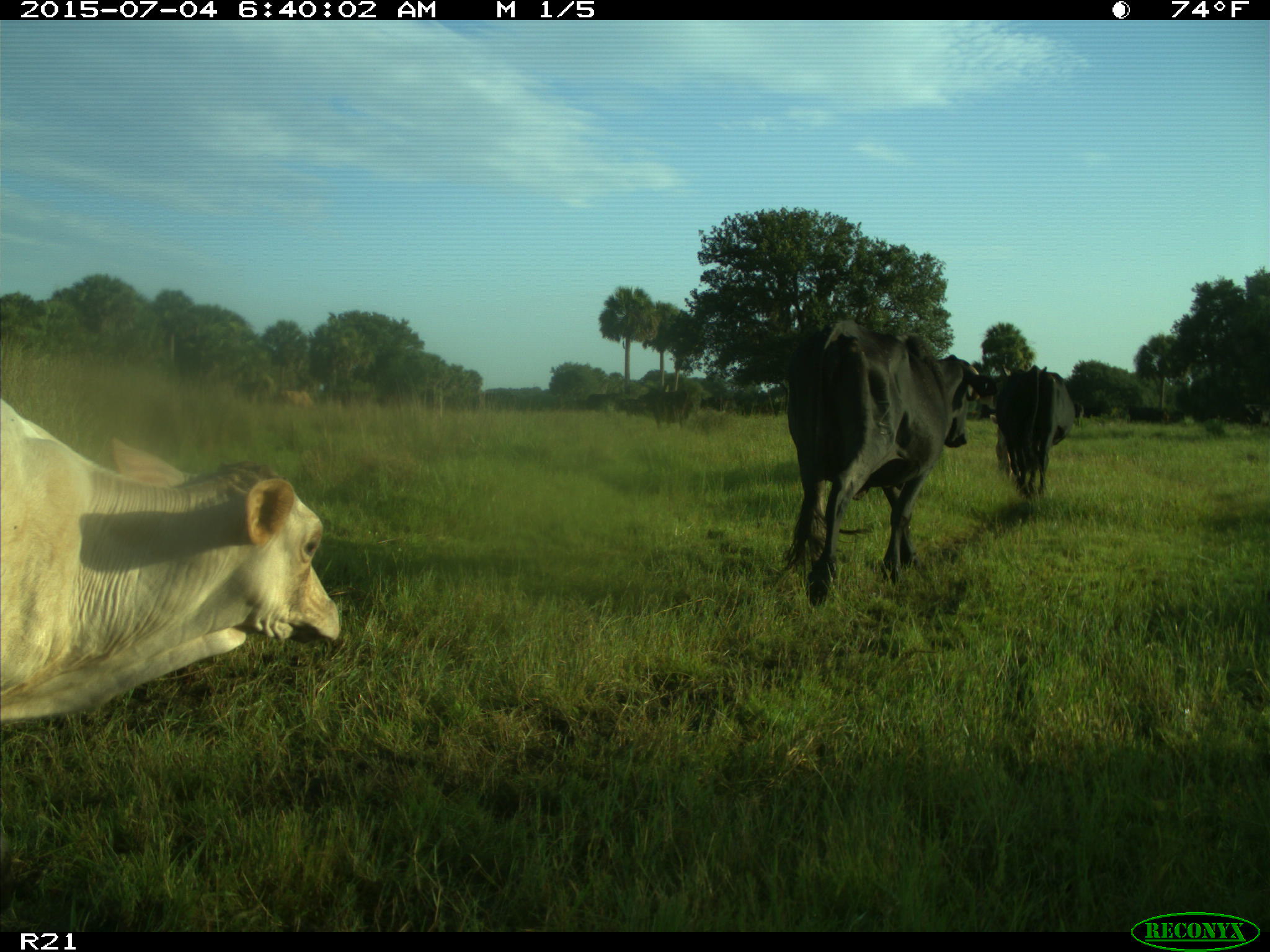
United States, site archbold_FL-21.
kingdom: Animalia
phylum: Chordata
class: Mammalia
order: Artiodactyla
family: Bovidae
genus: Bos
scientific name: Bos taurus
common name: domestic cow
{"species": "Bos taurus (domestic cow)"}